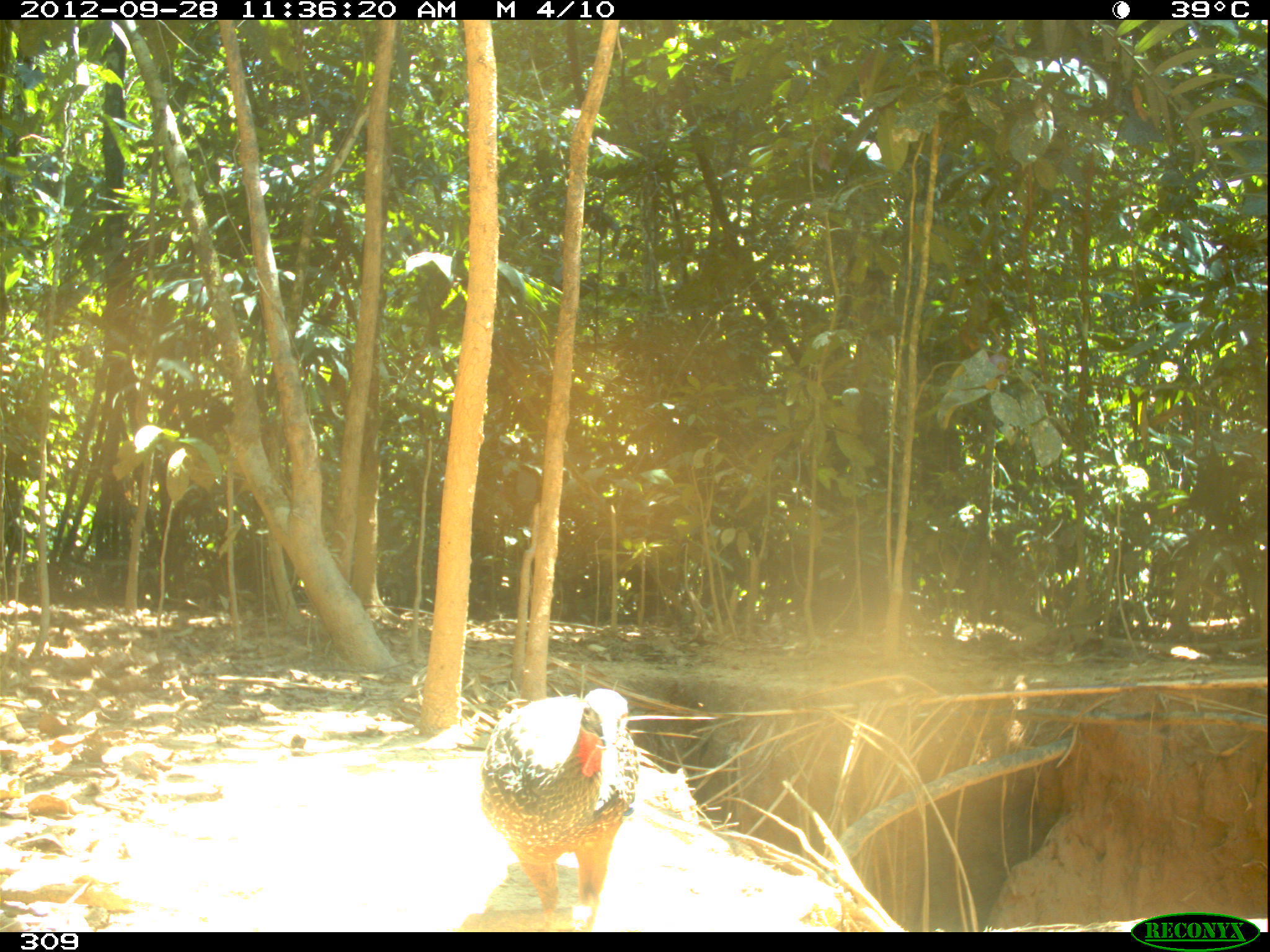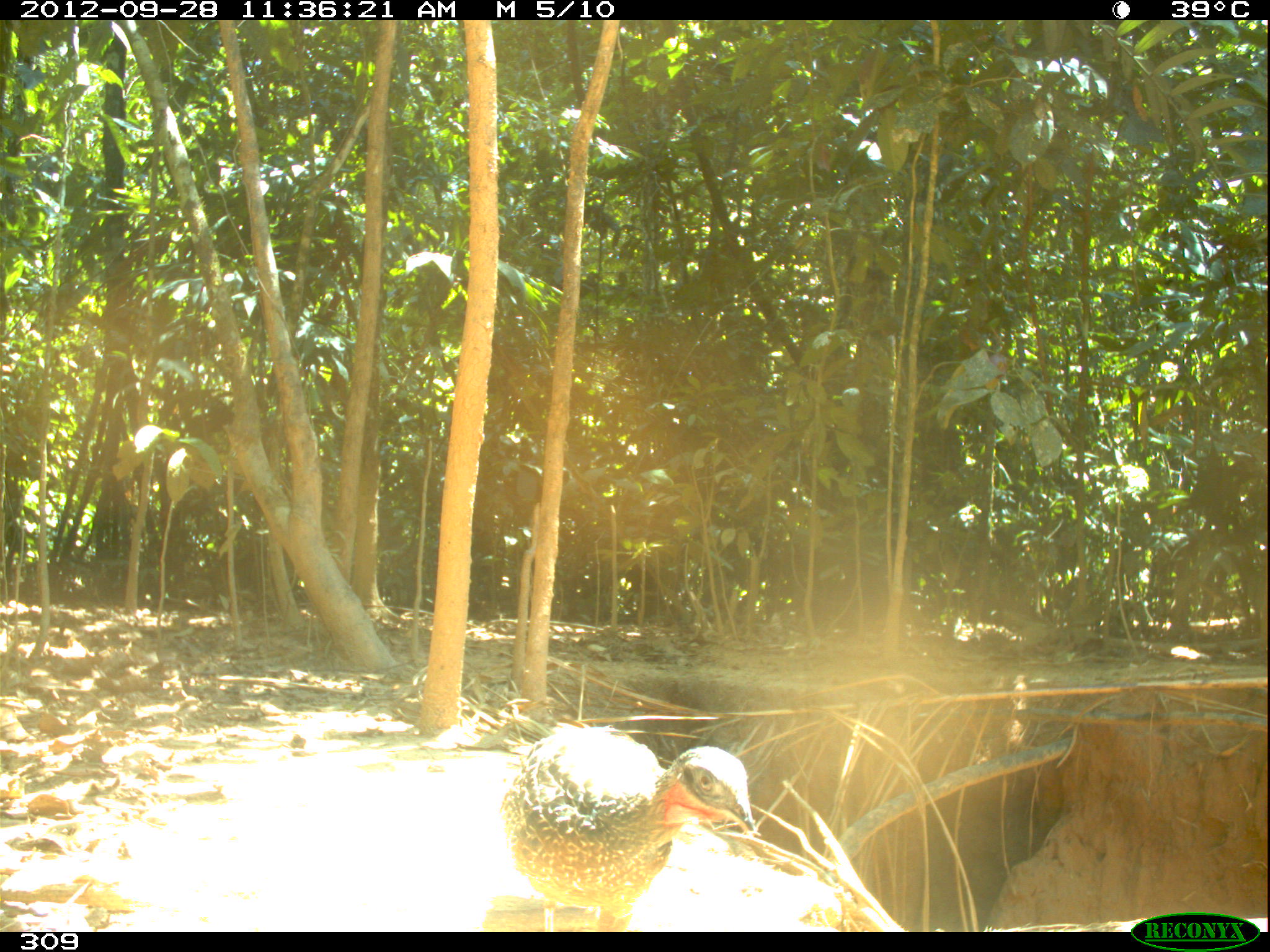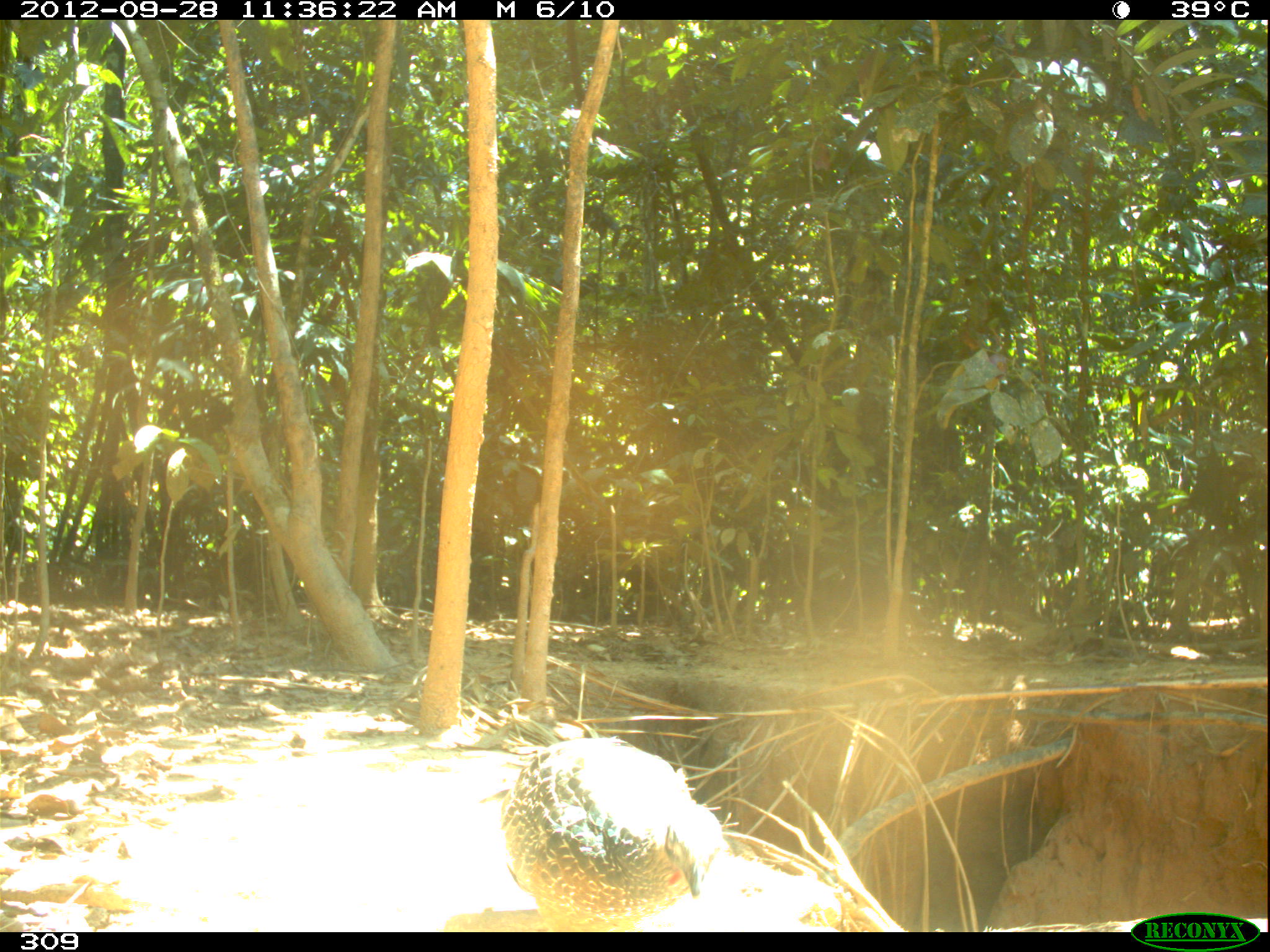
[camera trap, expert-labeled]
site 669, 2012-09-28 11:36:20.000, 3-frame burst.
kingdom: Animalia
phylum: Chordata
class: Aves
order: Galliformes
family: Cracidae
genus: Penelope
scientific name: Penelope jacquacu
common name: spix's guan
Penelope jacquacu (spix's guan).